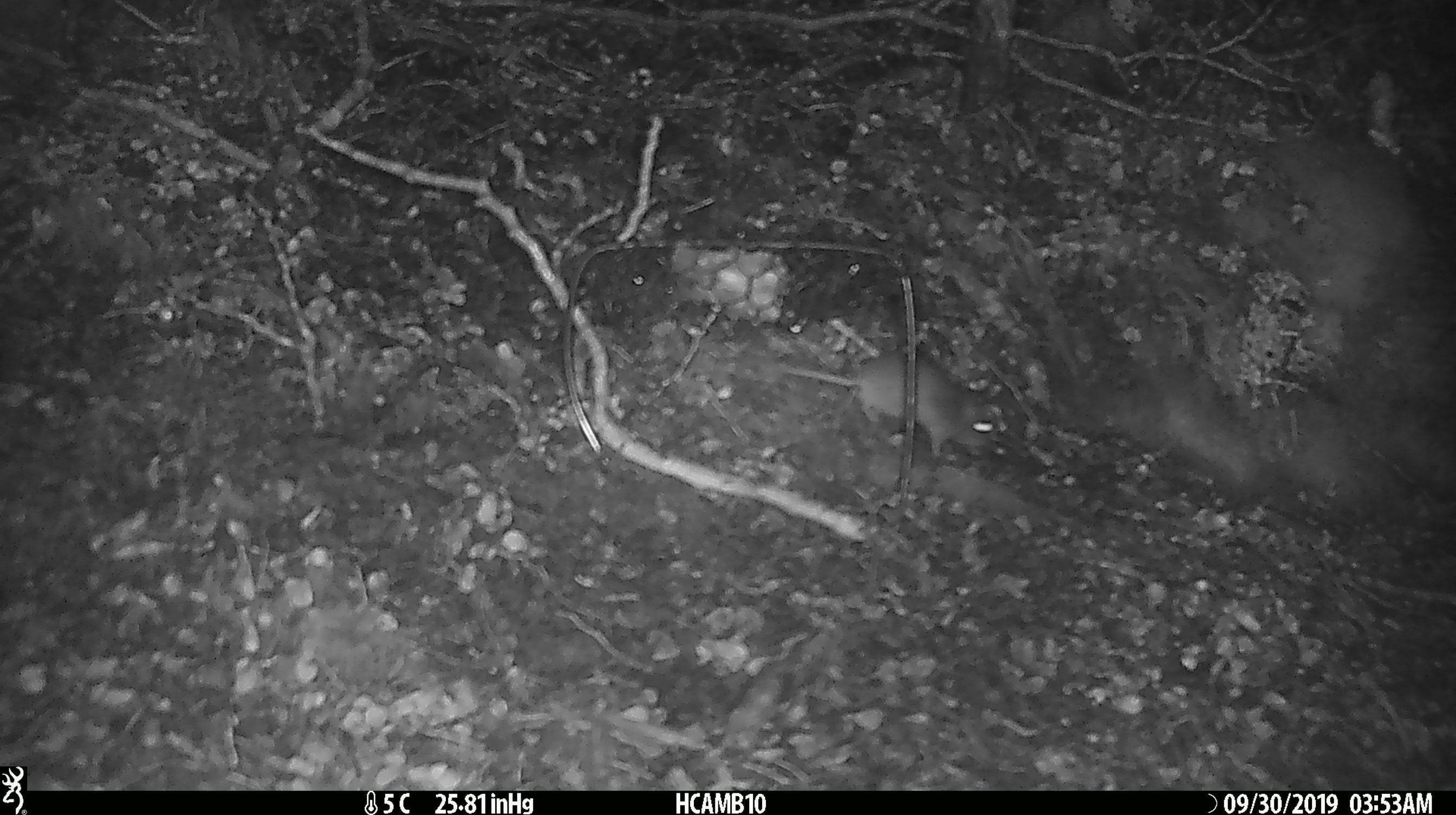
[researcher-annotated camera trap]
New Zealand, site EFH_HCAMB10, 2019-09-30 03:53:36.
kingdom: Animalia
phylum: Chordata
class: Mammalia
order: Rodentia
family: Muridae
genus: Mus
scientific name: Mus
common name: mouse